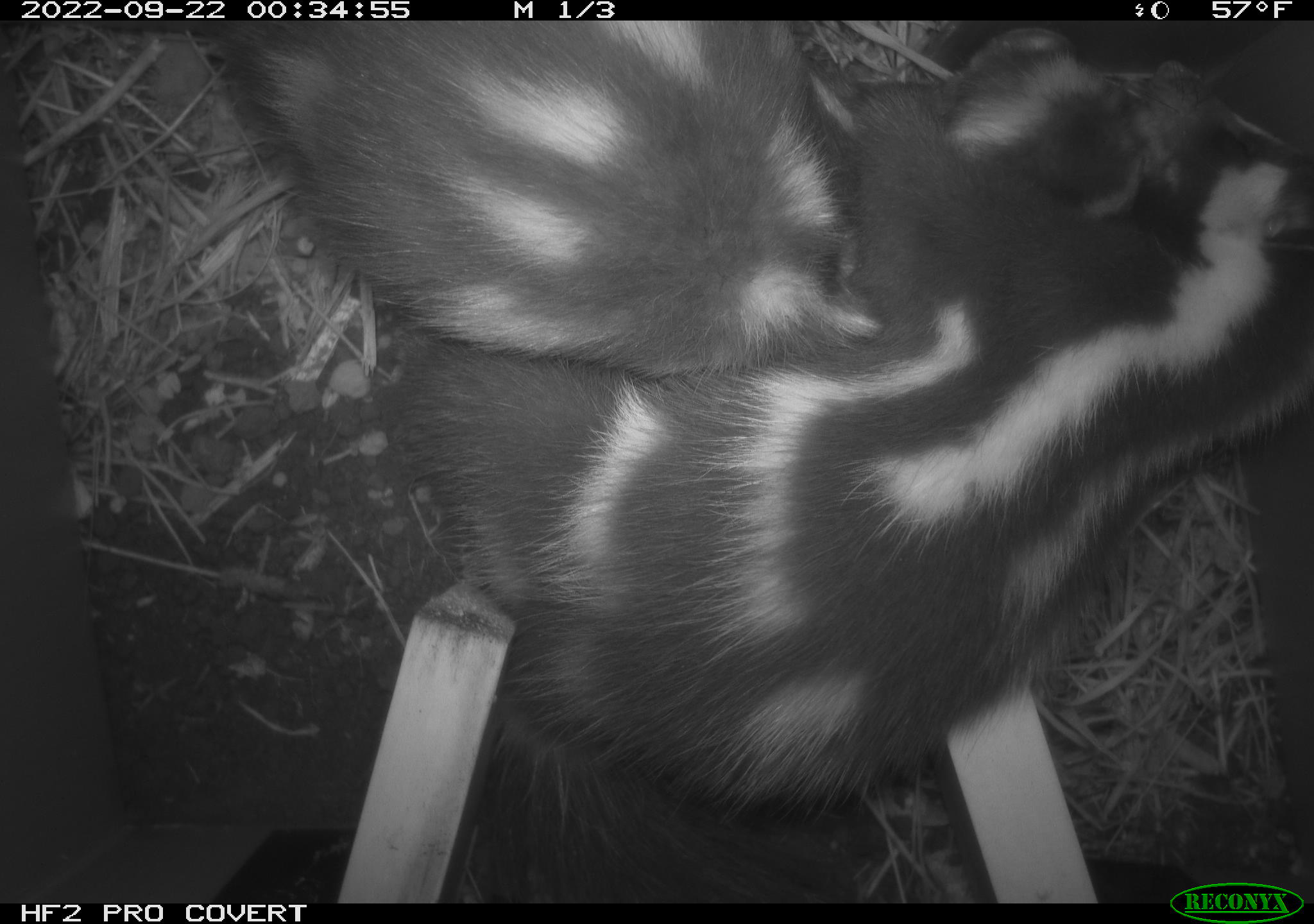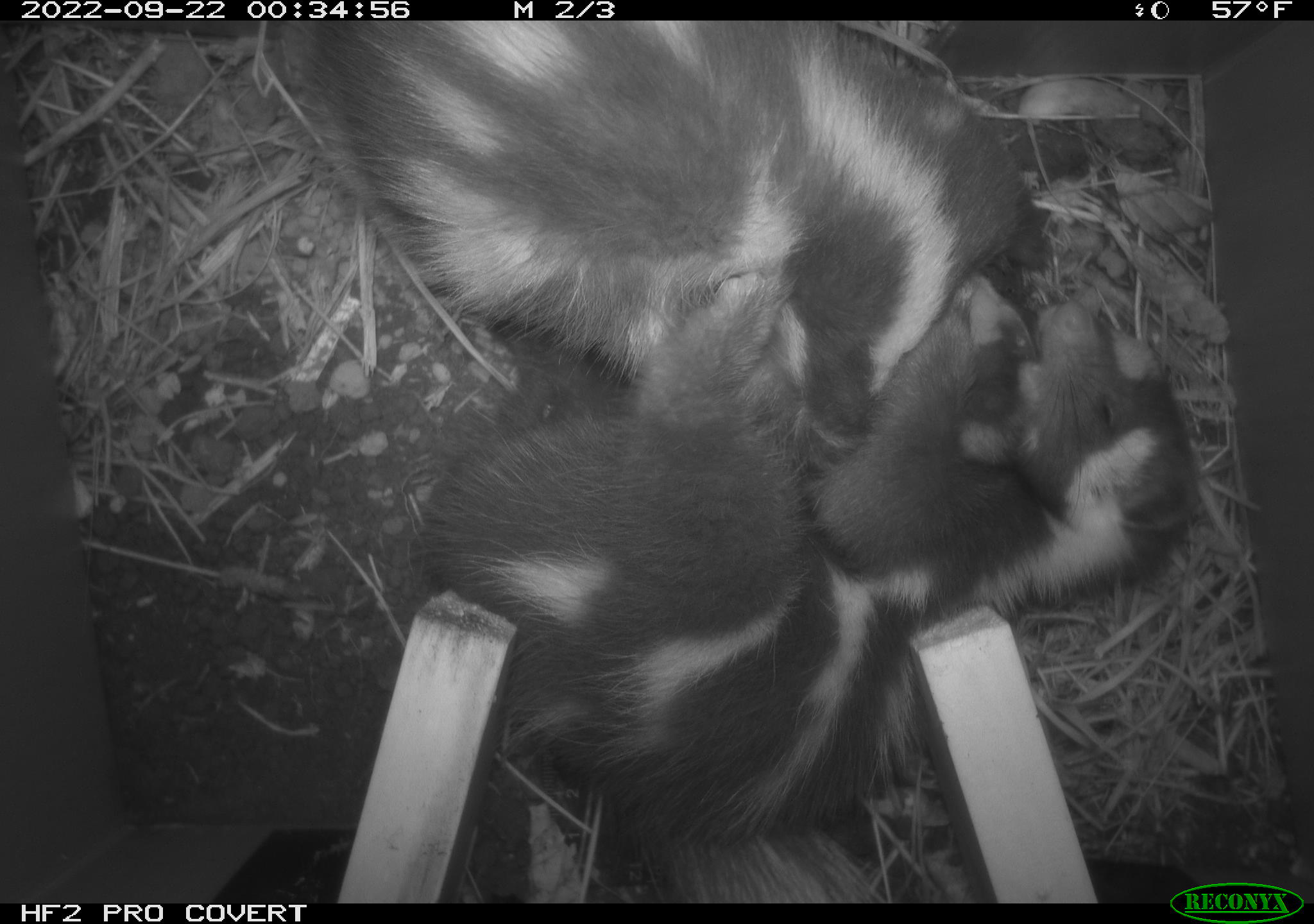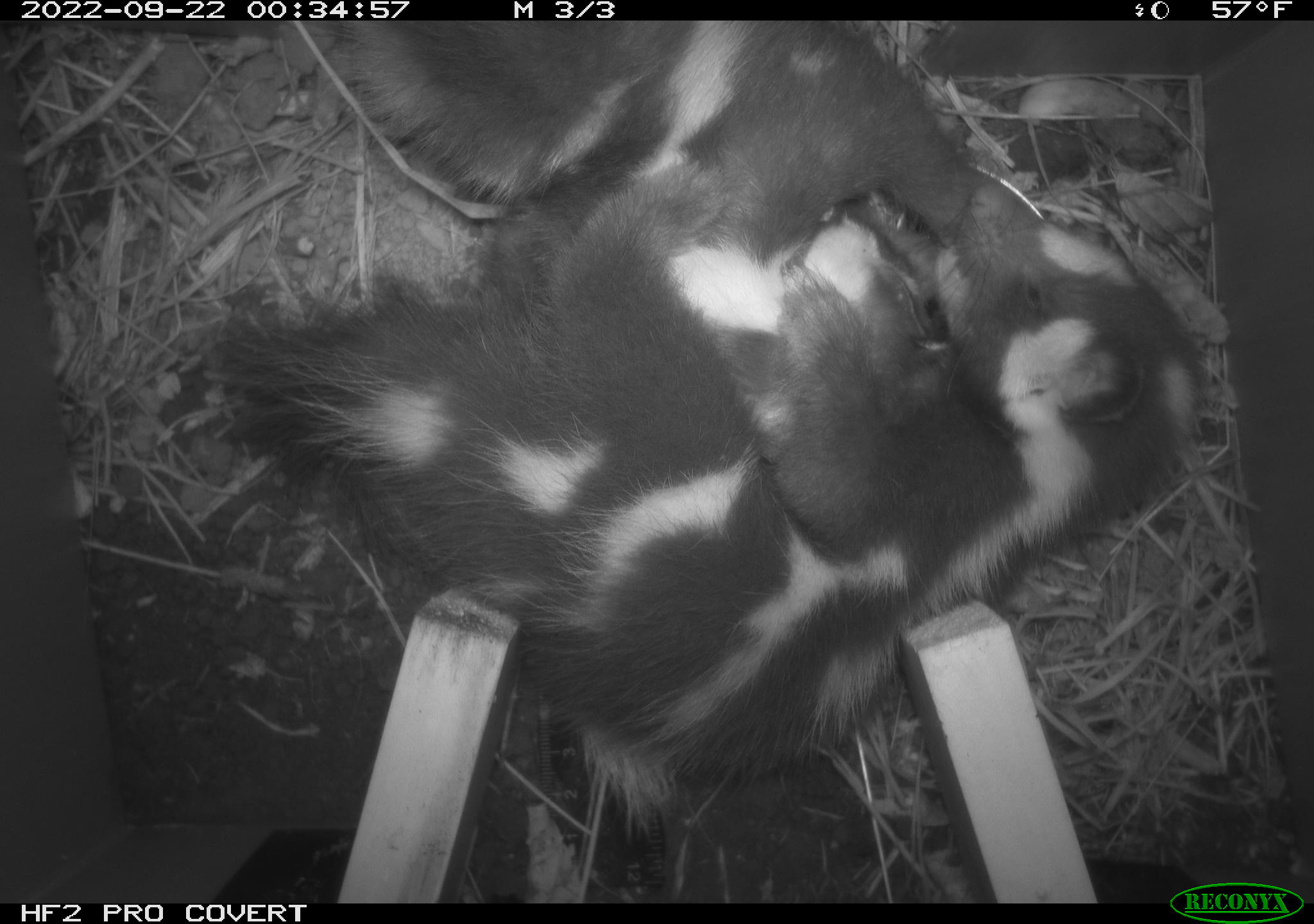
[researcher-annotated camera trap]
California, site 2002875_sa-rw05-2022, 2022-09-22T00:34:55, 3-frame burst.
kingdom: Animalia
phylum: Chordata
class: Mammalia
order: Carnivora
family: Mephitidae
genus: Spilogale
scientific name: Spilogale gracilis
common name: western spotted skunk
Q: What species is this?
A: Western spotted skunk (Spilogale gracilis).